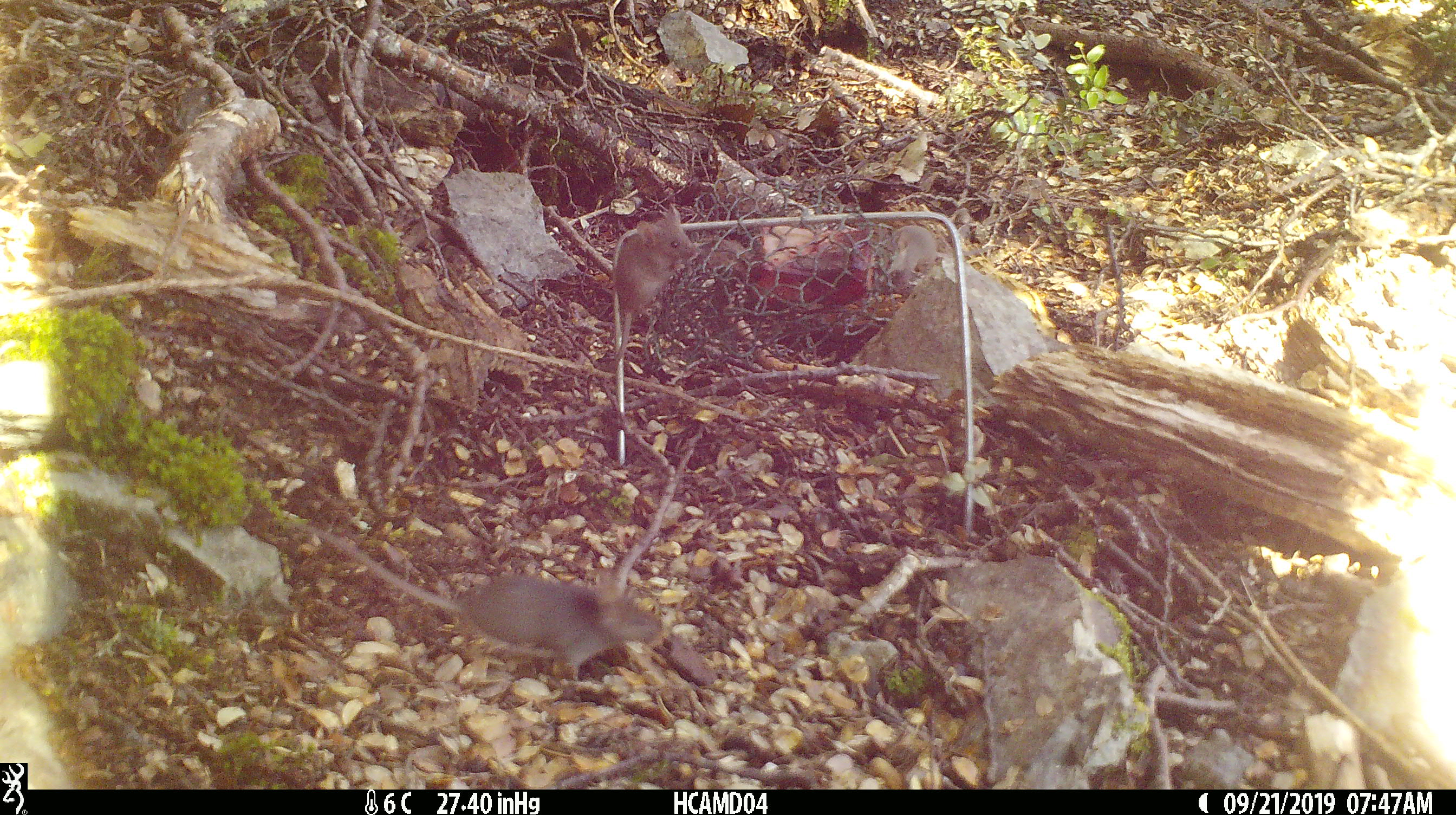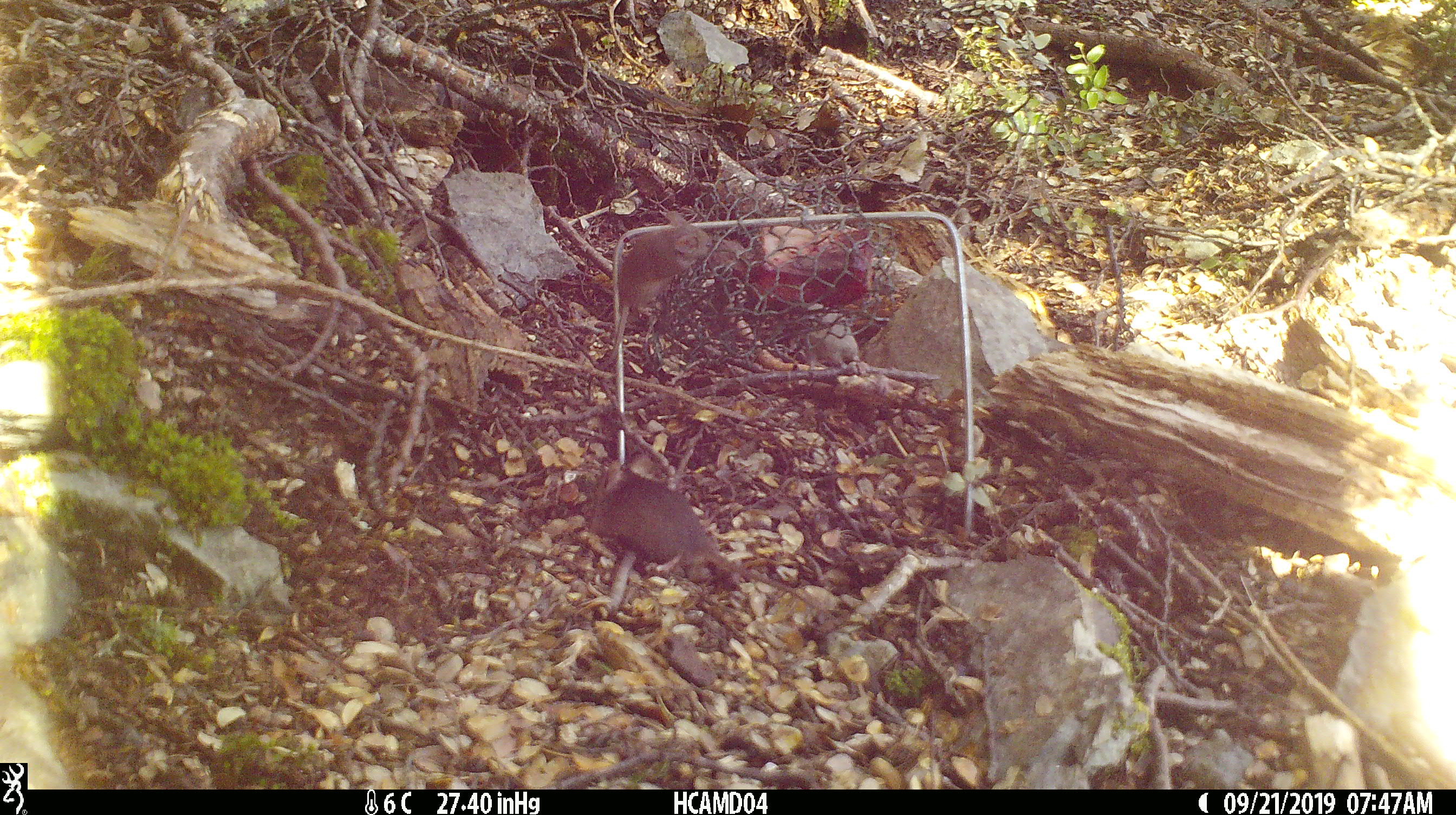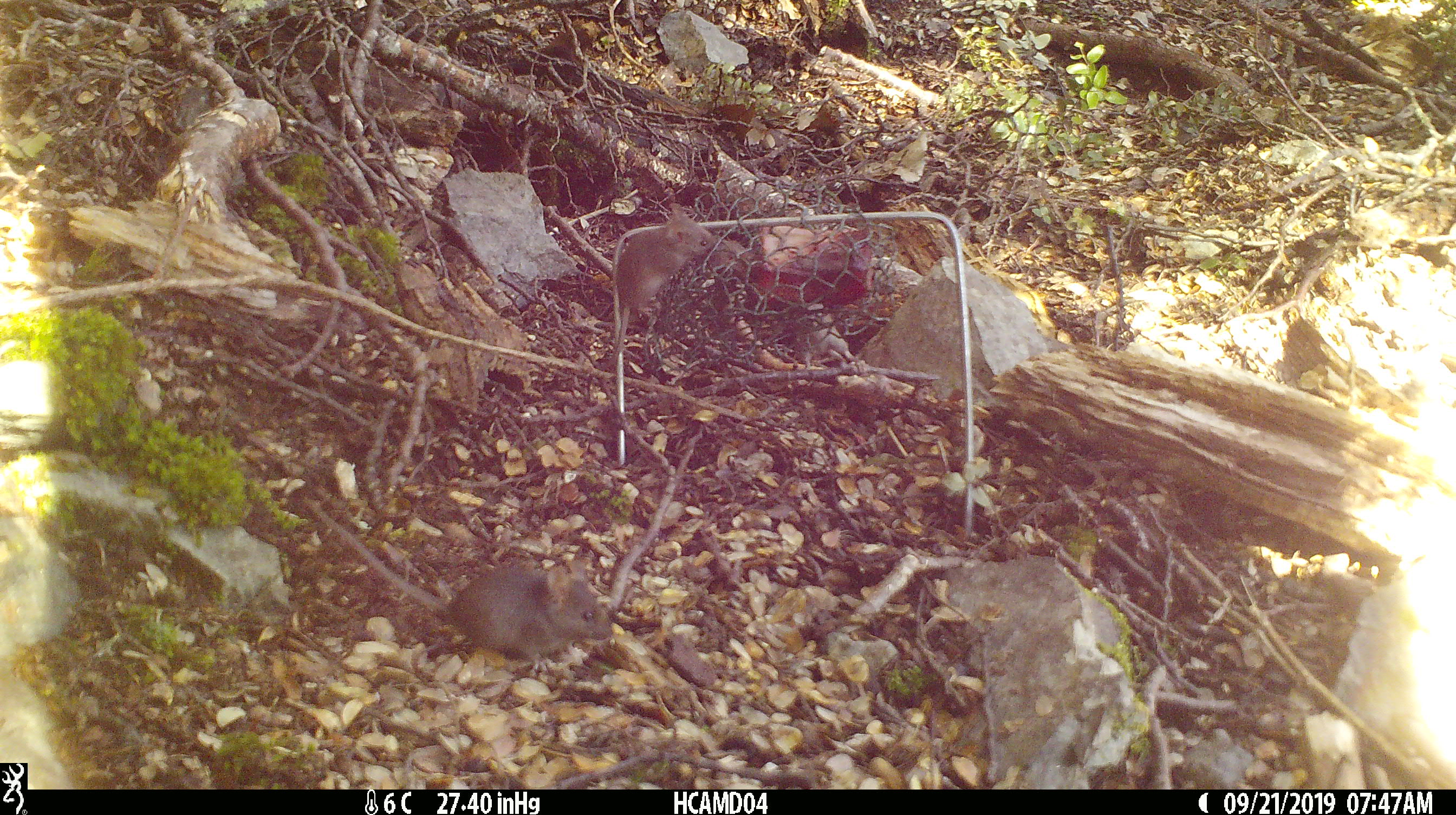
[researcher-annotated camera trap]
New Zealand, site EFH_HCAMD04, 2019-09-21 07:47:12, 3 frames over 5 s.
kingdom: Animalia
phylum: Chordata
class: Mammalia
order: Rodentia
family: Muridae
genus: Mus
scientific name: Mus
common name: mouse